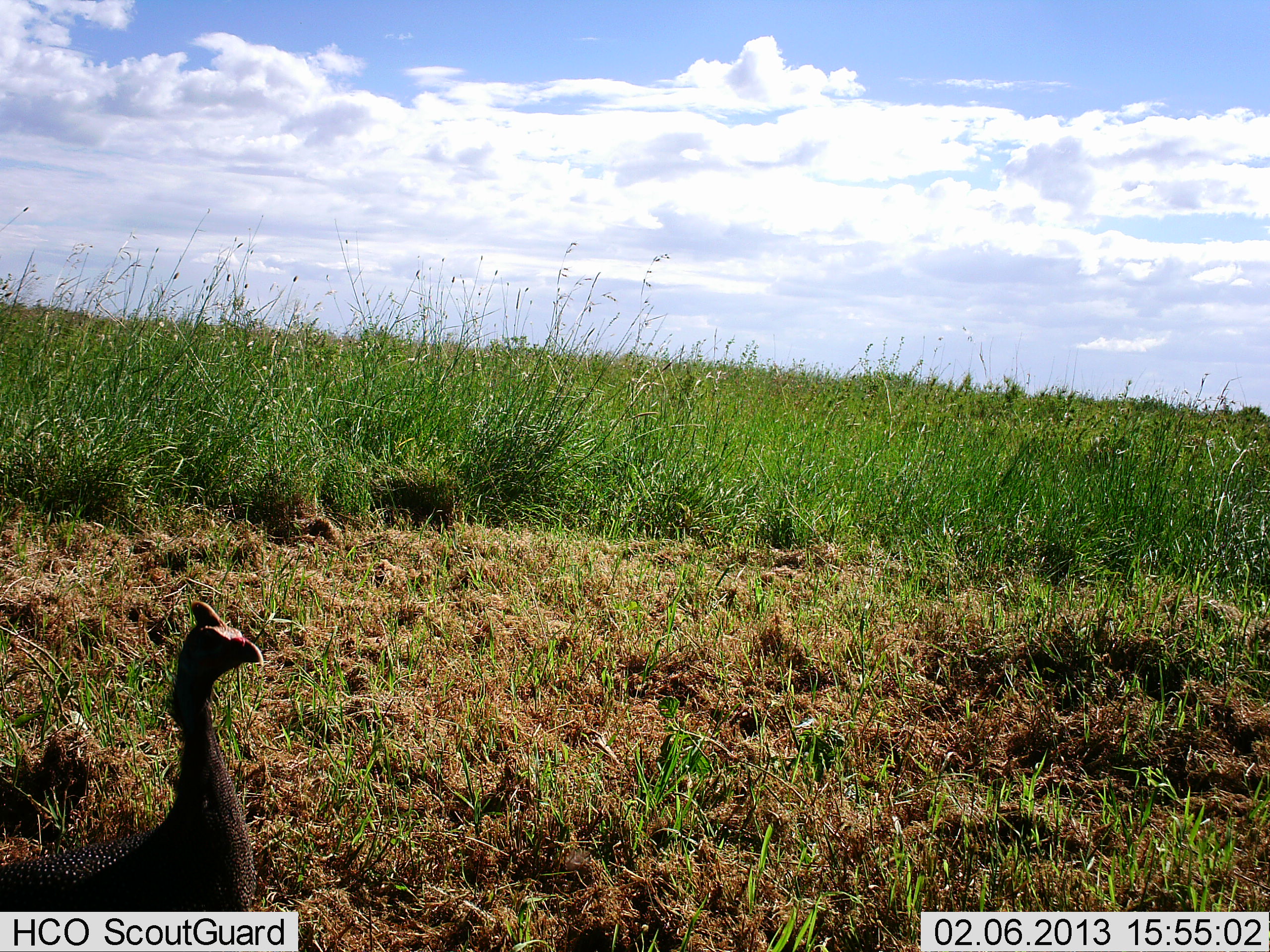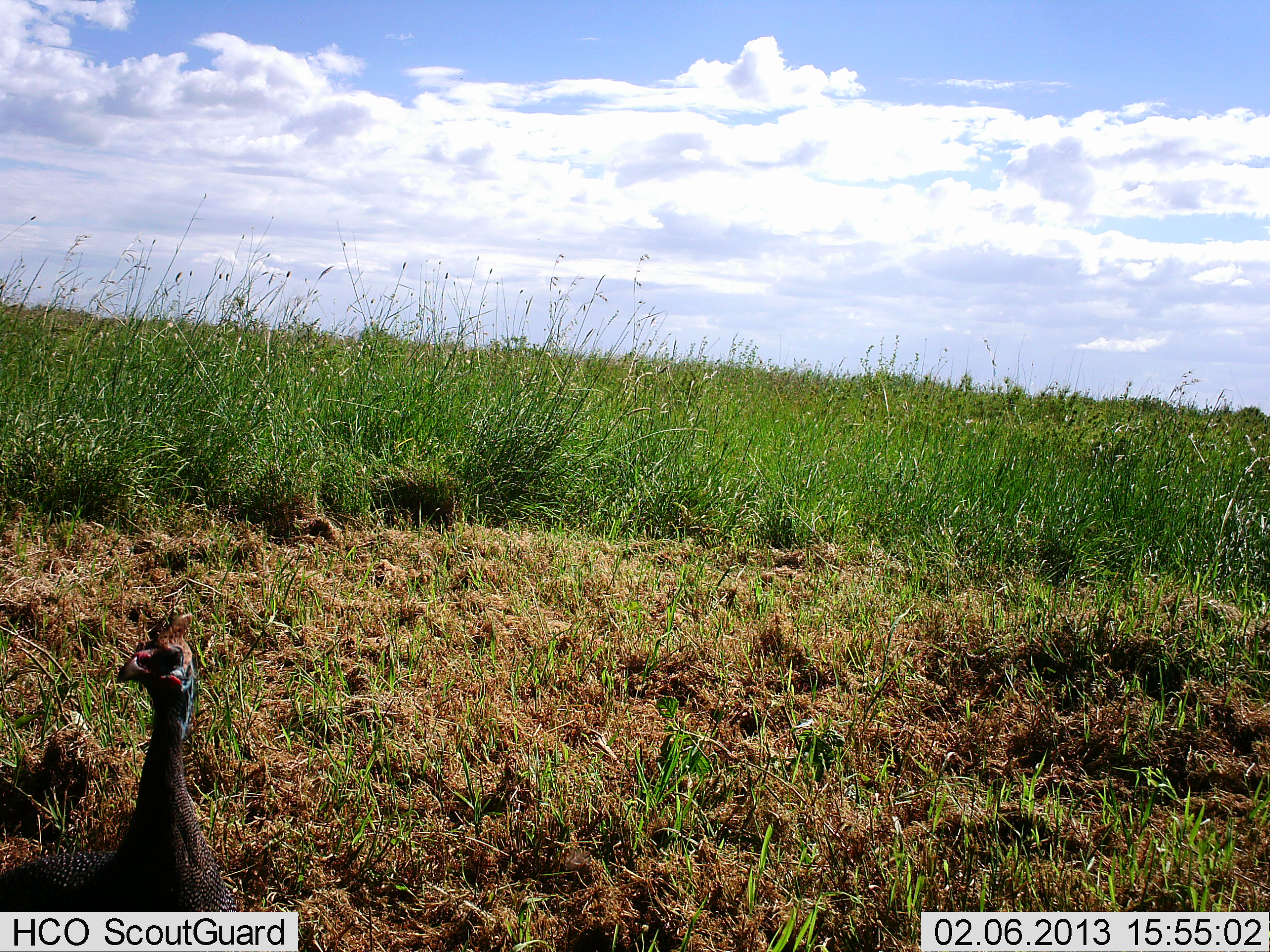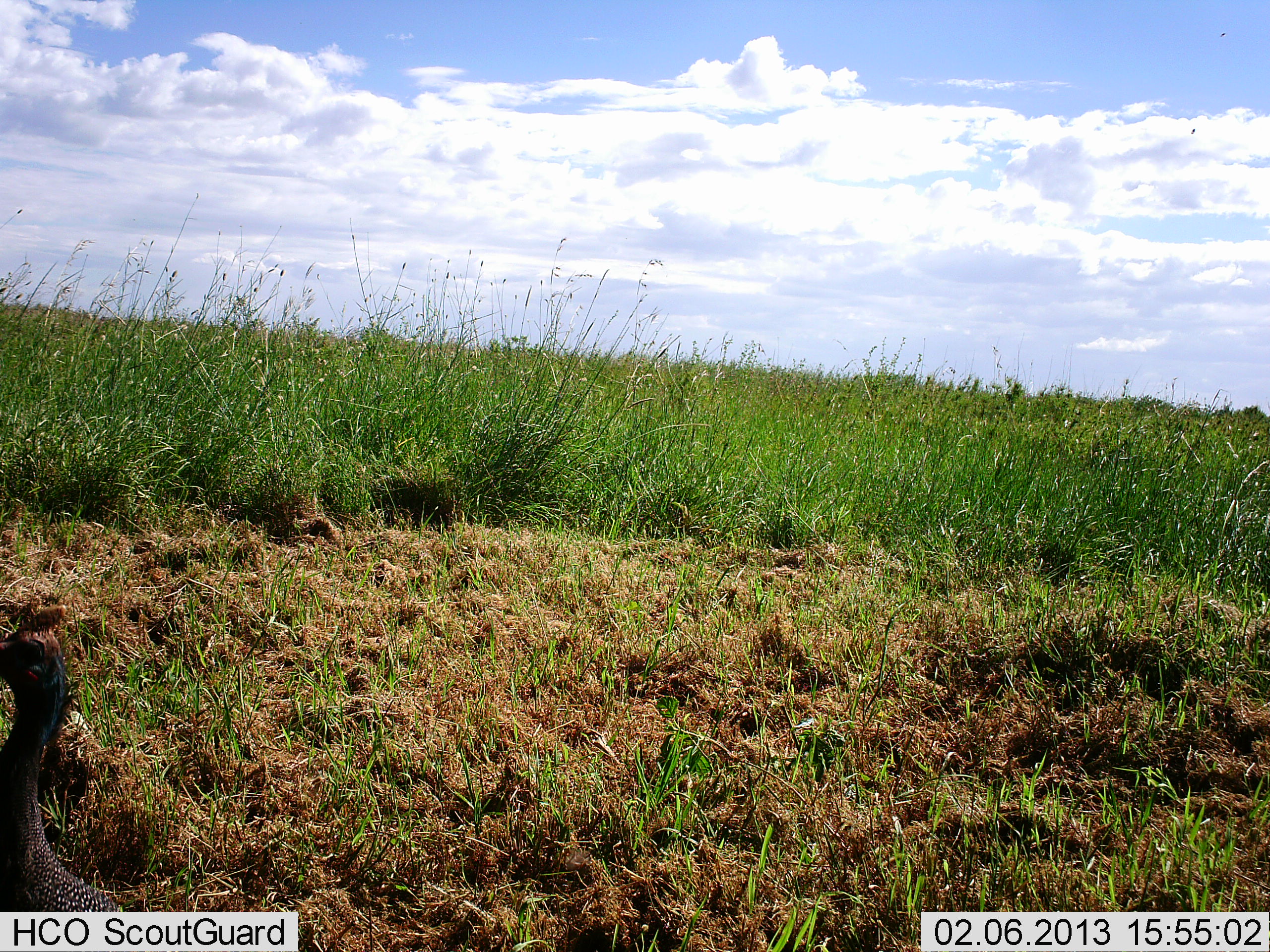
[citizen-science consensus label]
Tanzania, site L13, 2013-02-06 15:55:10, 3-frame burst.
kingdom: Animalia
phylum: Chordata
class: Aves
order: Galliformes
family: Numididae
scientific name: Numididae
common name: guinea fowl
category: guineafowl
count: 1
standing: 55%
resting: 0%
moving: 60%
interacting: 0%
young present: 0%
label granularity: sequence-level